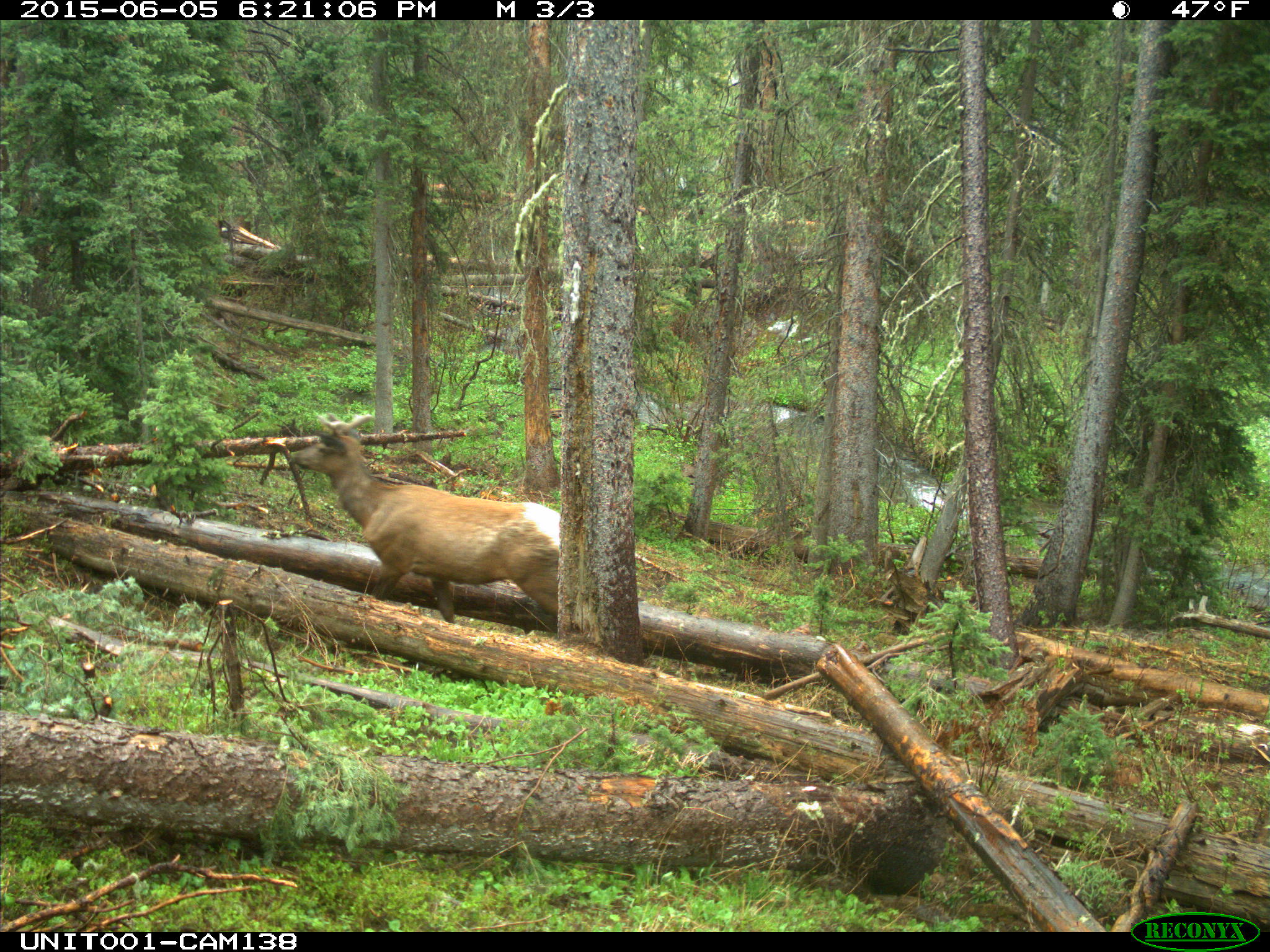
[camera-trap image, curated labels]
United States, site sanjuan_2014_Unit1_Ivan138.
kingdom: Animalia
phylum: Chordata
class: Mammalia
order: Artiodactyla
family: Cervidae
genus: Cervus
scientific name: Cervus elaphus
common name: red deer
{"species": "Cervus elaphus (red deer)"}